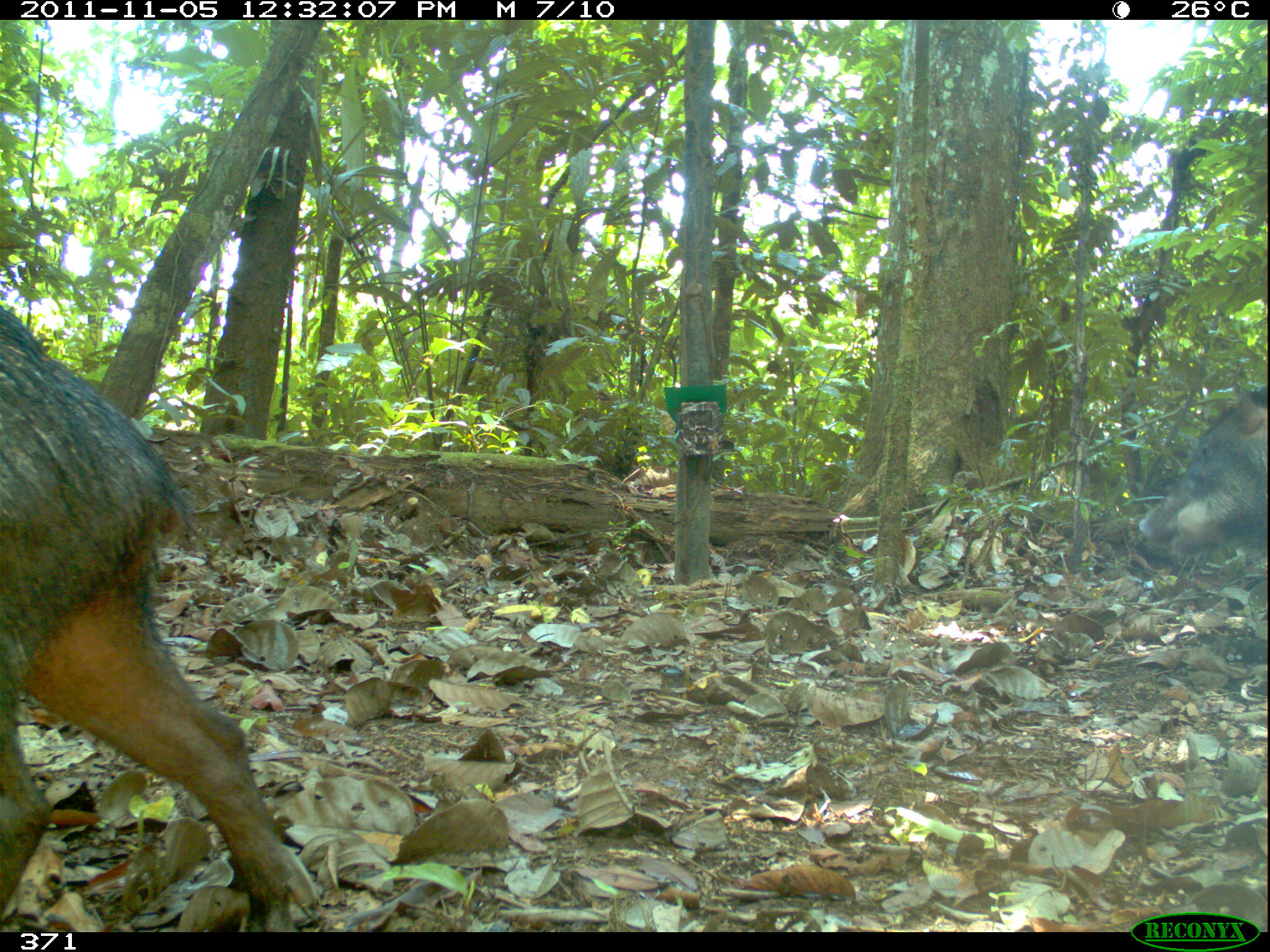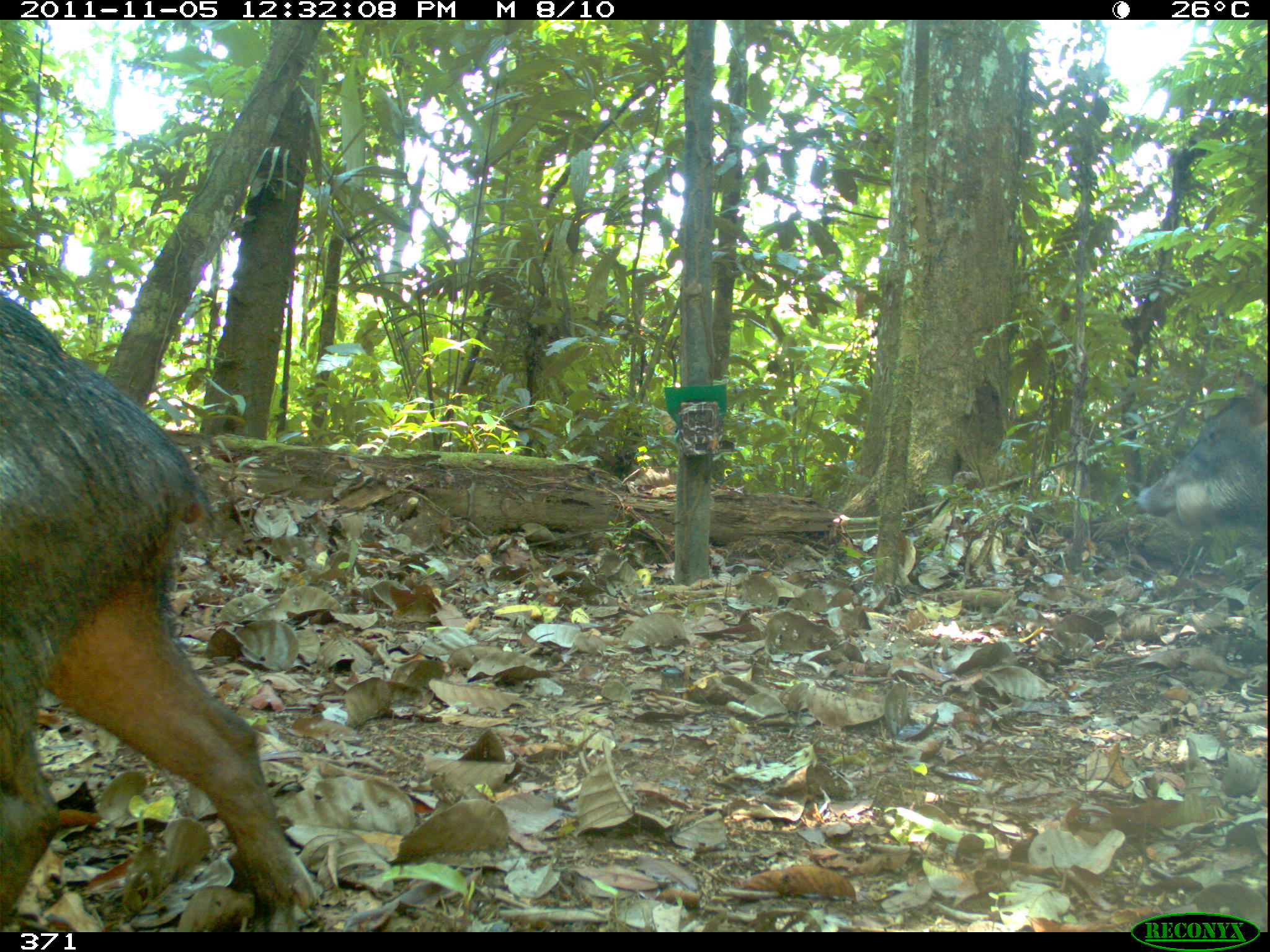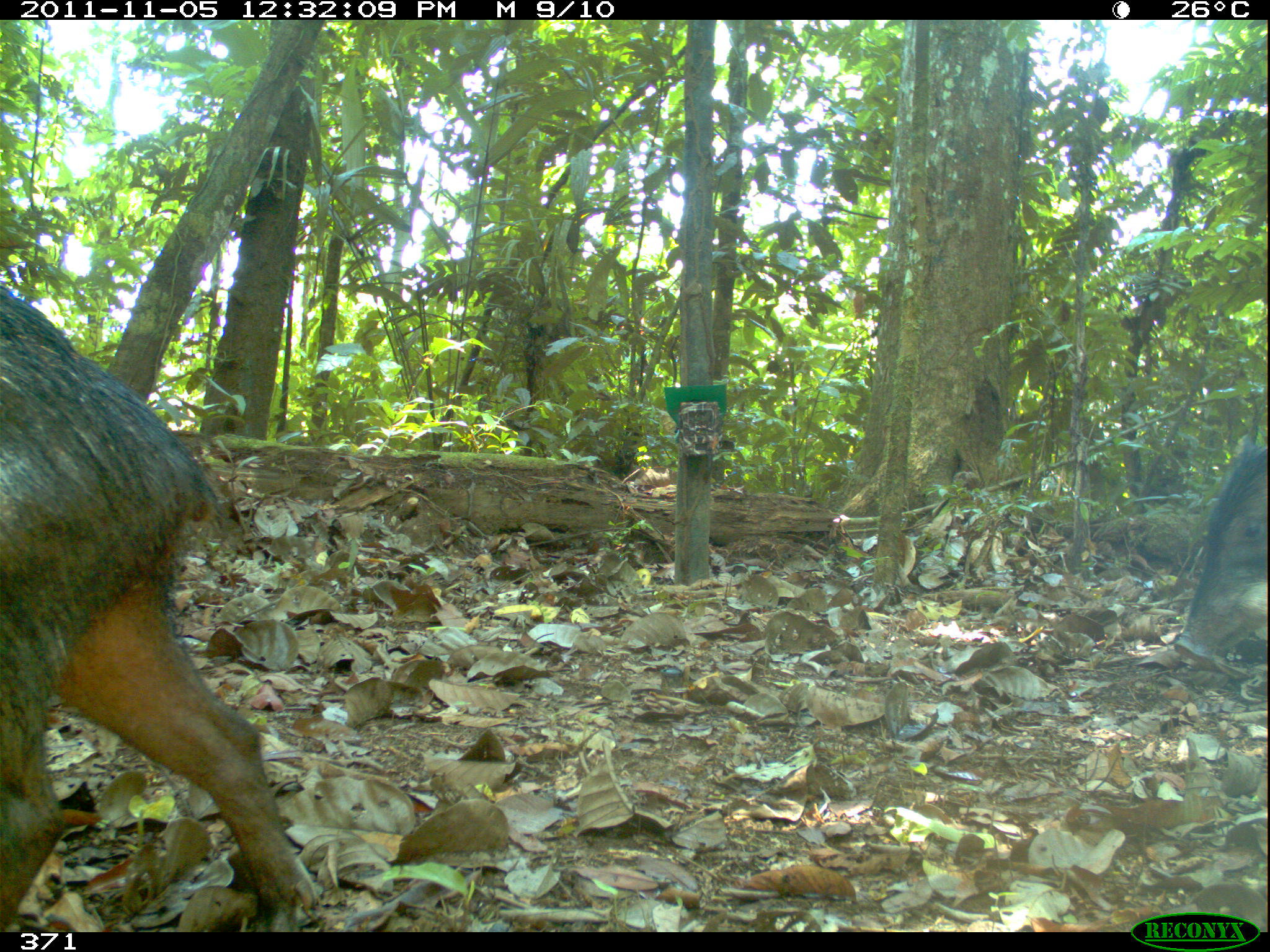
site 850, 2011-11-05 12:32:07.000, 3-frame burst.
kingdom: Animalia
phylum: Chordata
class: Mammalia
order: Artiodactyla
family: Tayassuidae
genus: Tayassu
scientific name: Tayassu pecari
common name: white-lipped peccary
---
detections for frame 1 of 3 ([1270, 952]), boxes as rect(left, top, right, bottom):
tayassu pecari: rect(0, 305, 321, 930); rect(1138, 379, 1269, 556)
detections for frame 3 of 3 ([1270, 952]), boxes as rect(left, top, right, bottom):
tayassu pecari: rect(0, 285, 319, 930); rect(1171, 434, 1270, 670)